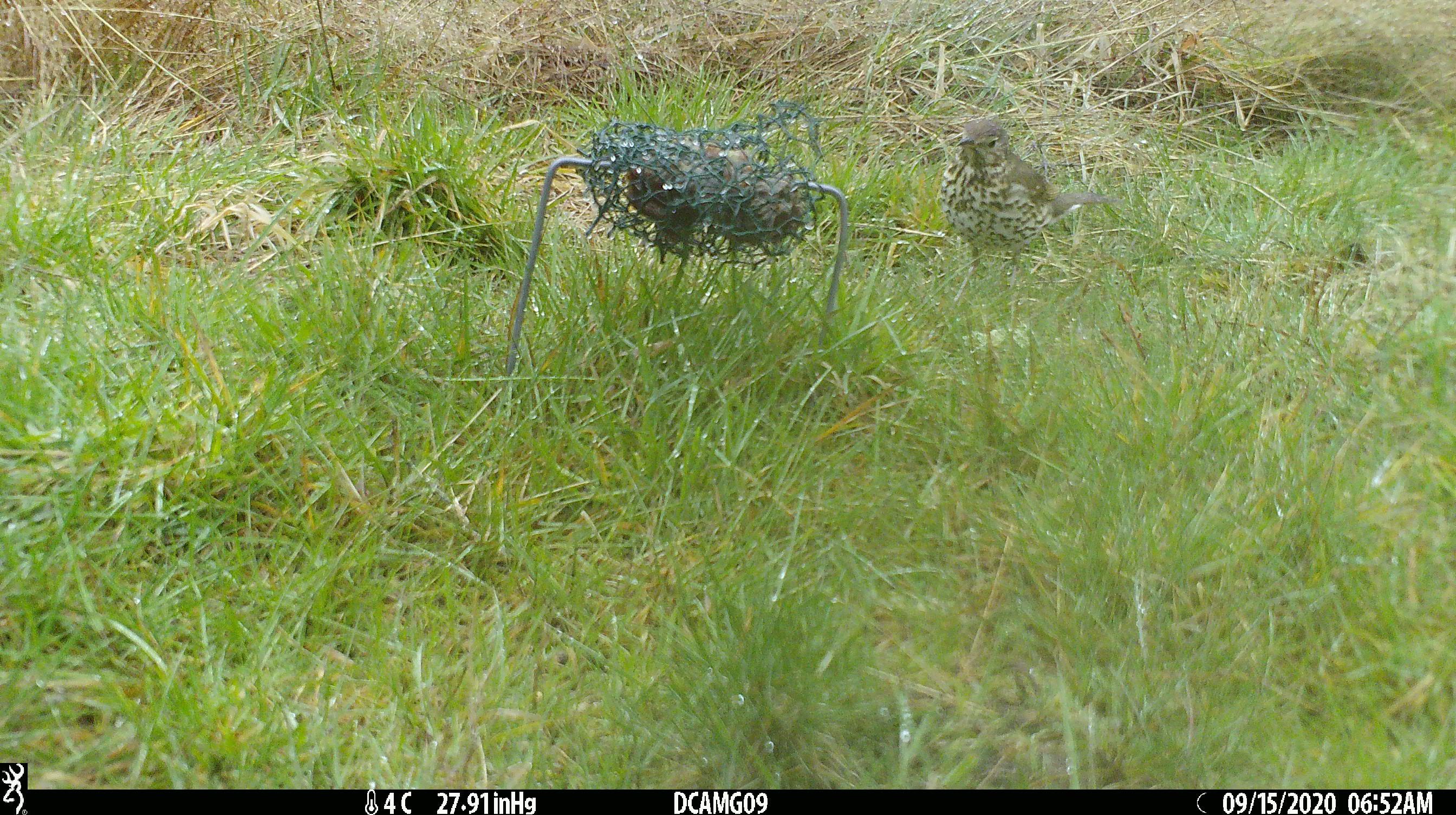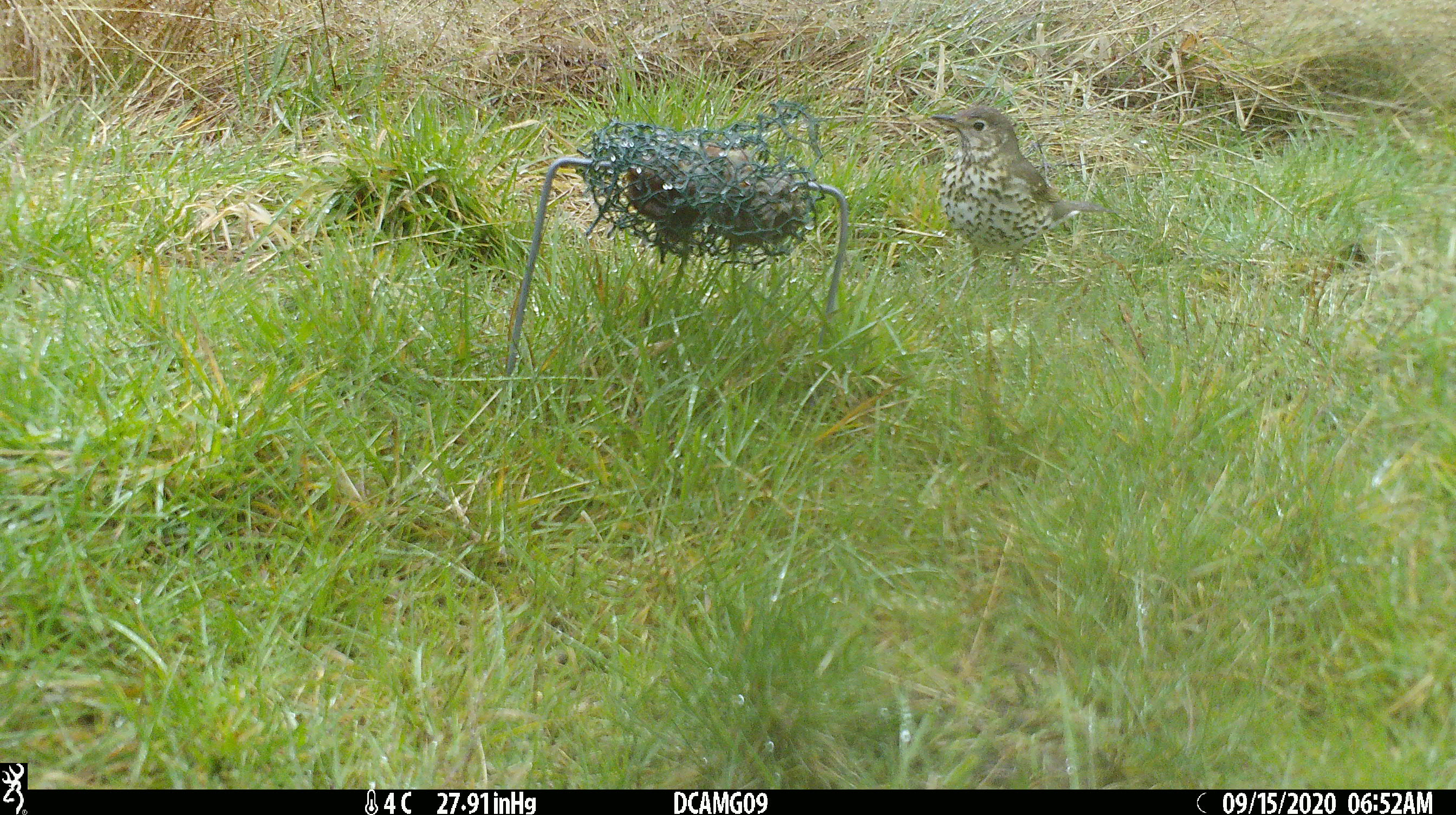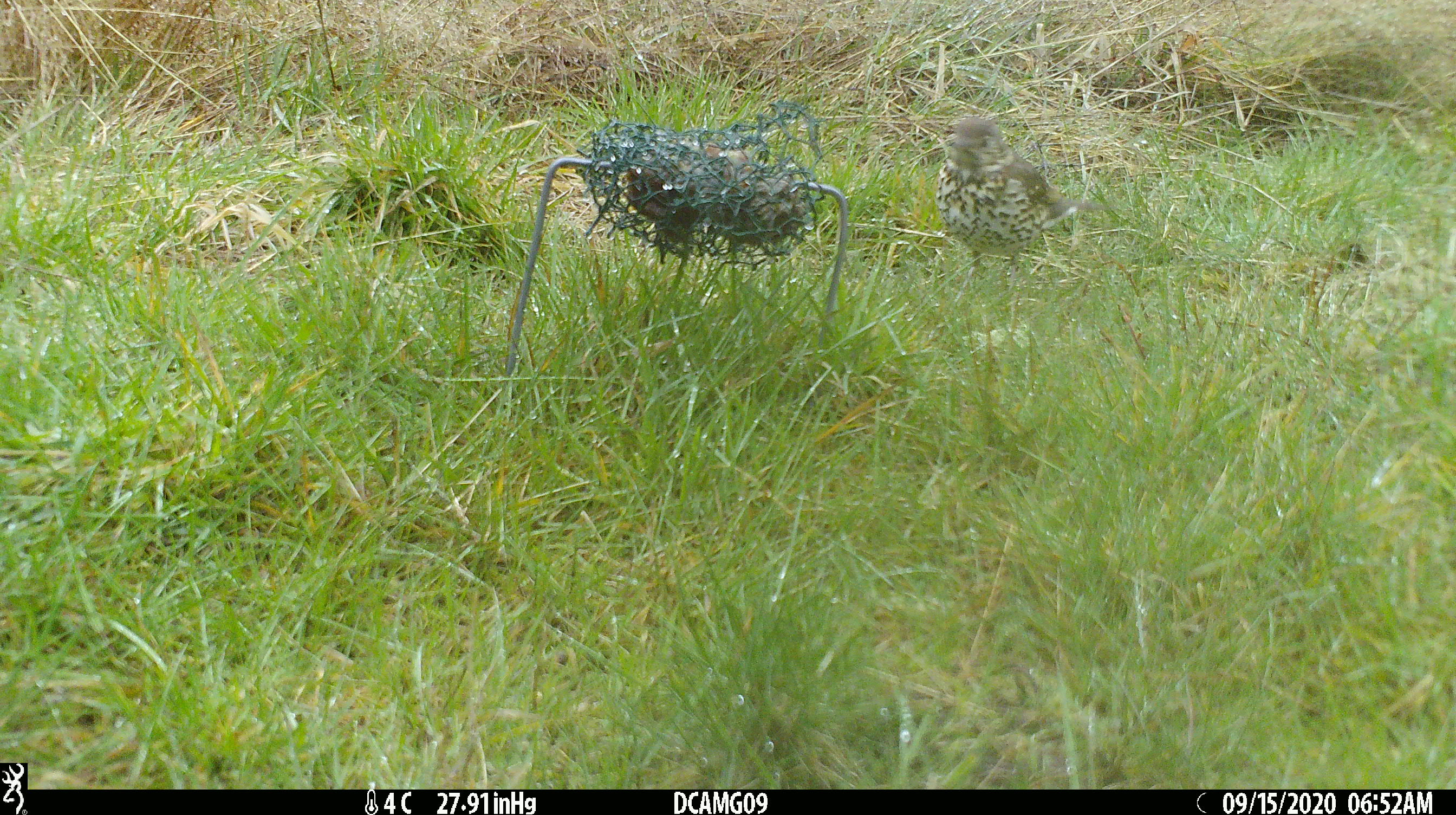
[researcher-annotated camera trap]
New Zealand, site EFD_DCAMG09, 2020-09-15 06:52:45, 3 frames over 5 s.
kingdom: Animalia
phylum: Chordata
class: Aves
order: Passeriformes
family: Turdidae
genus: Turdus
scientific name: Turdus philomelos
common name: song thrush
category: thrush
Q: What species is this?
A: Thrush (song thrush) (Turdus philomelos).